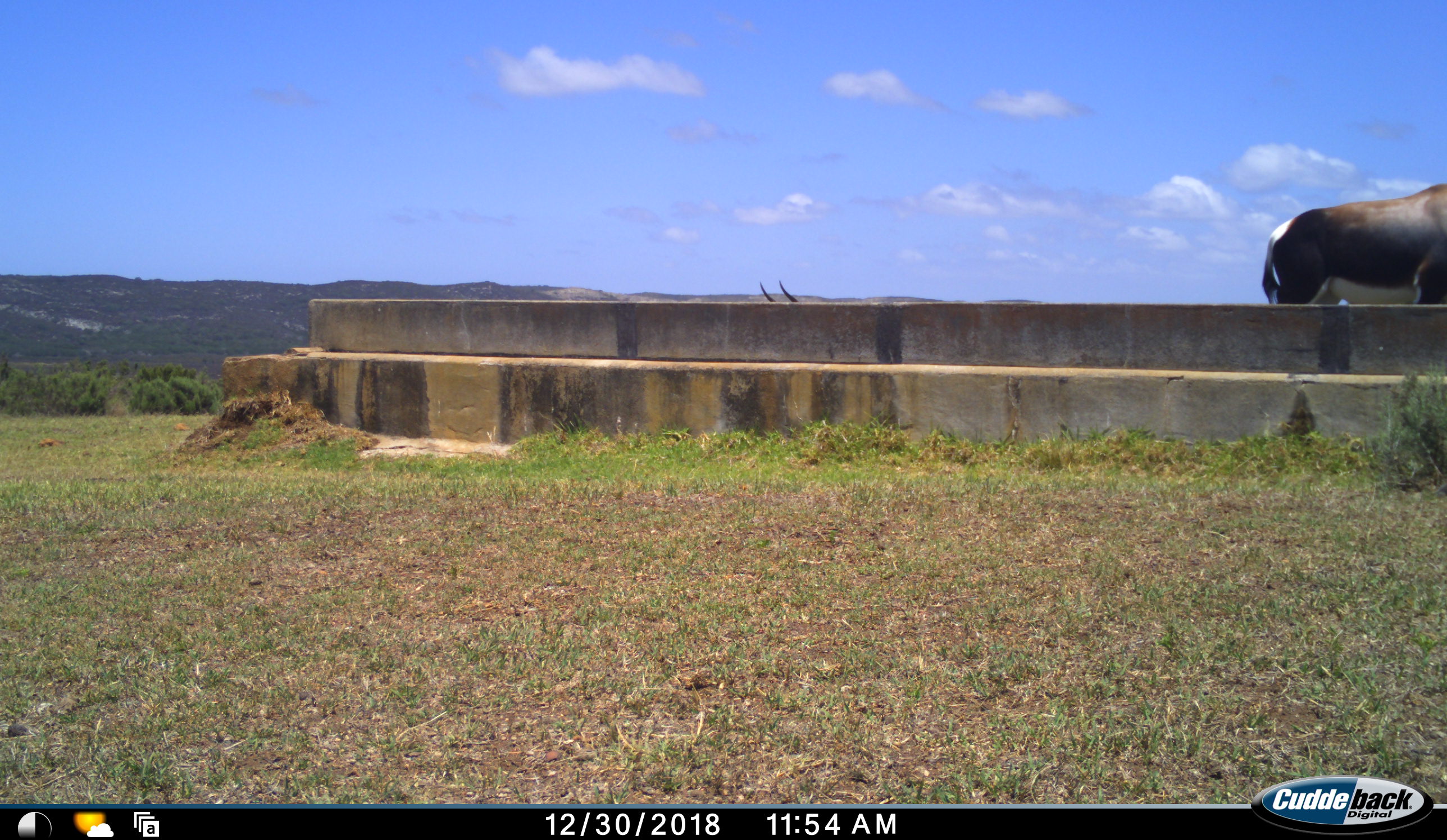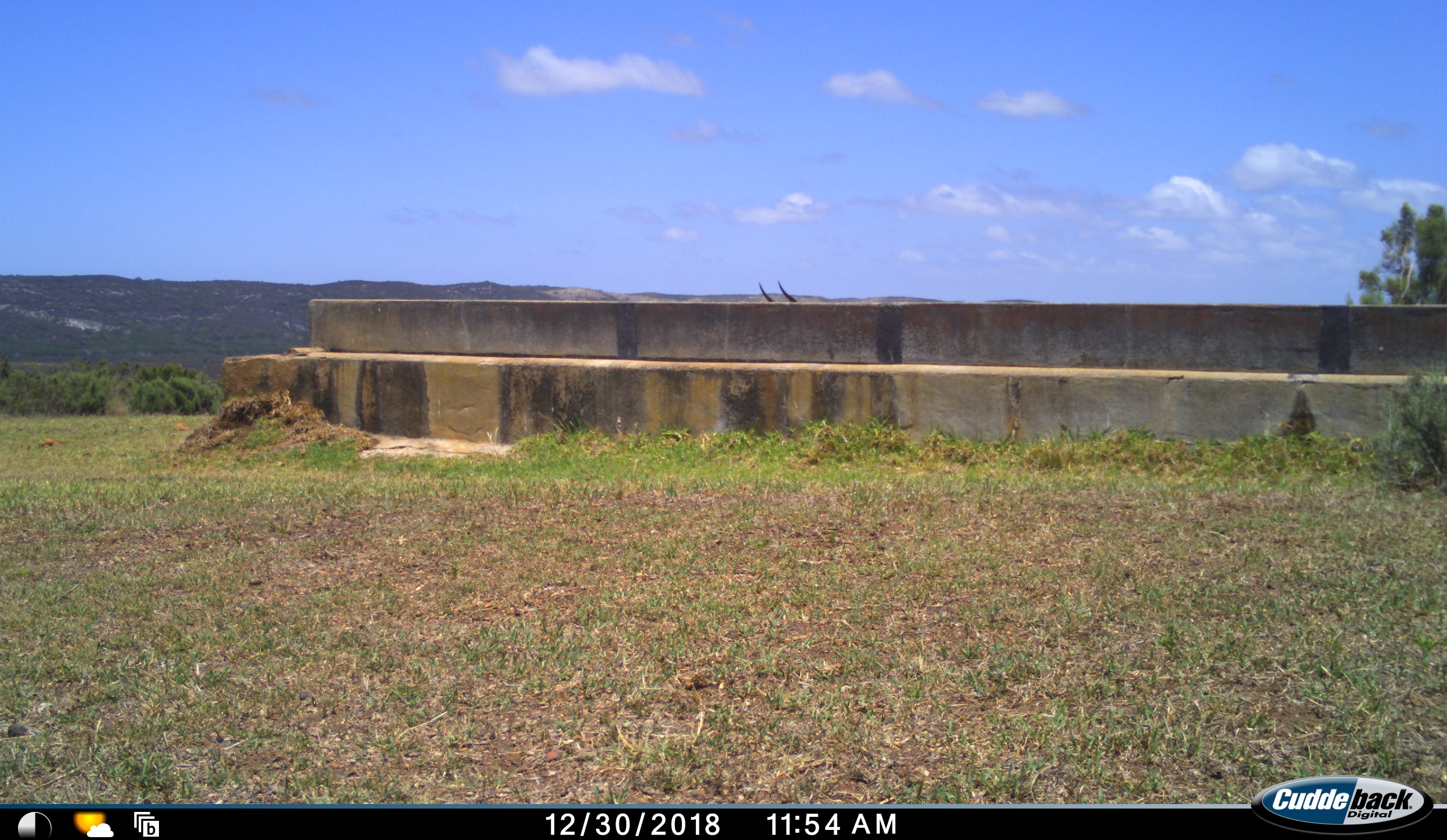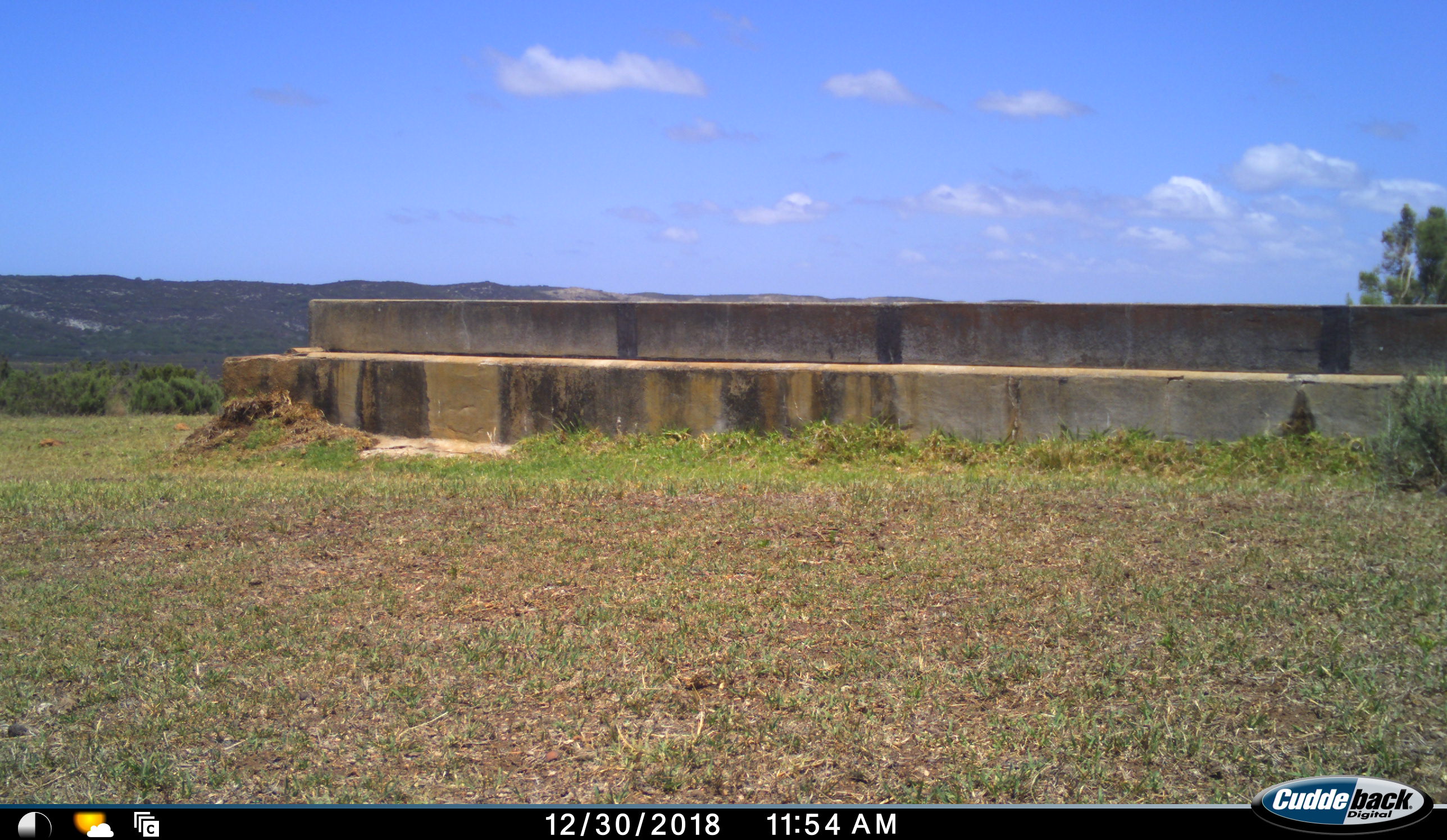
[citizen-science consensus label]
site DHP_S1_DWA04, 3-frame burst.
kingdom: Animalia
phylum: Chordata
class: Mammalia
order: Artiodactyla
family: Bovidae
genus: Damaliscus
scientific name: Damaliscus pygargus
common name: bontebok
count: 2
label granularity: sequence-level